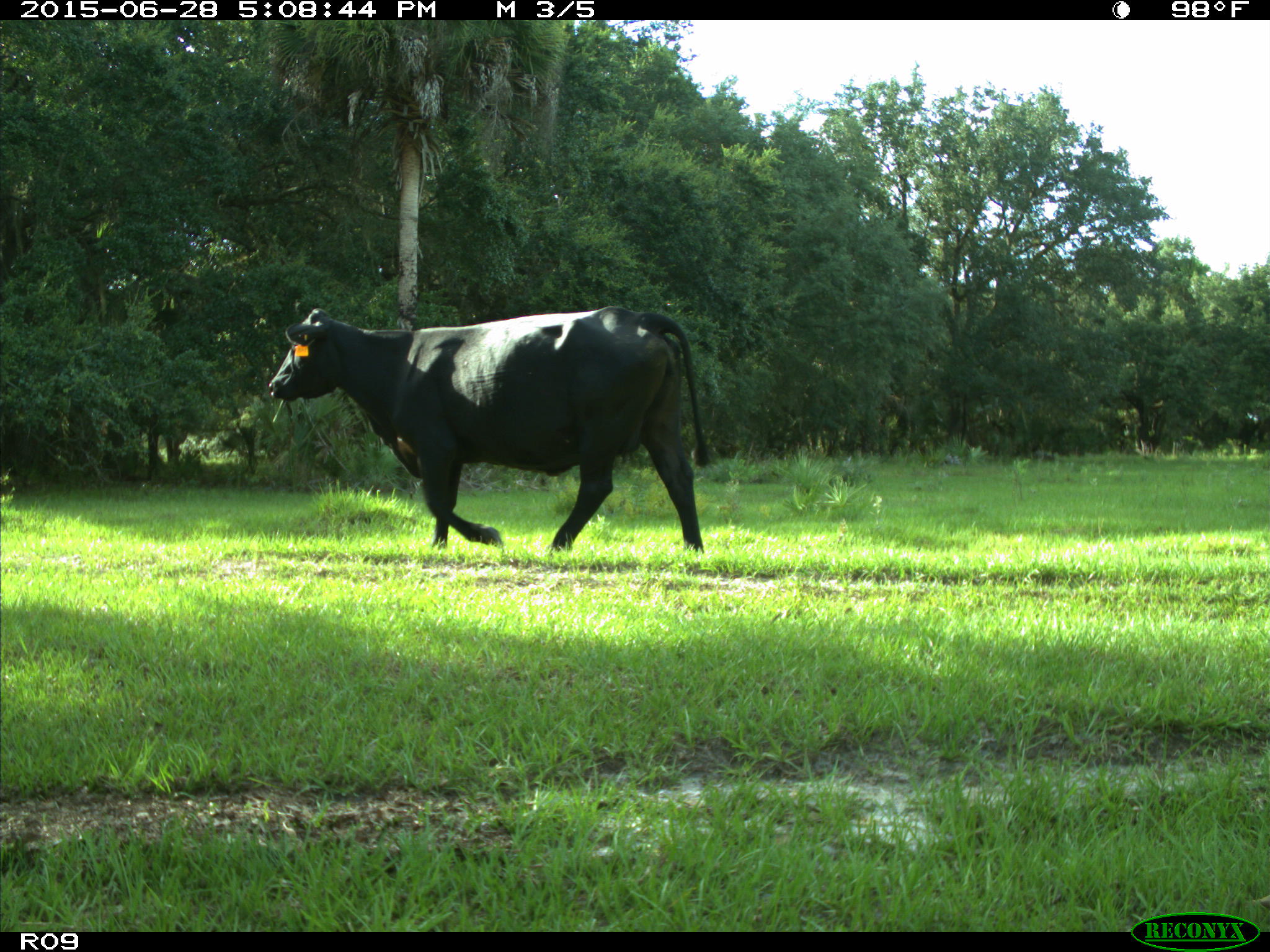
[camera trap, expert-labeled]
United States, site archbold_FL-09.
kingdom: Animalia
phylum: Chordata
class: Mammalia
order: Artiodactyla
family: Bovidae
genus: Bos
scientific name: Bos taurus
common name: domestic cow